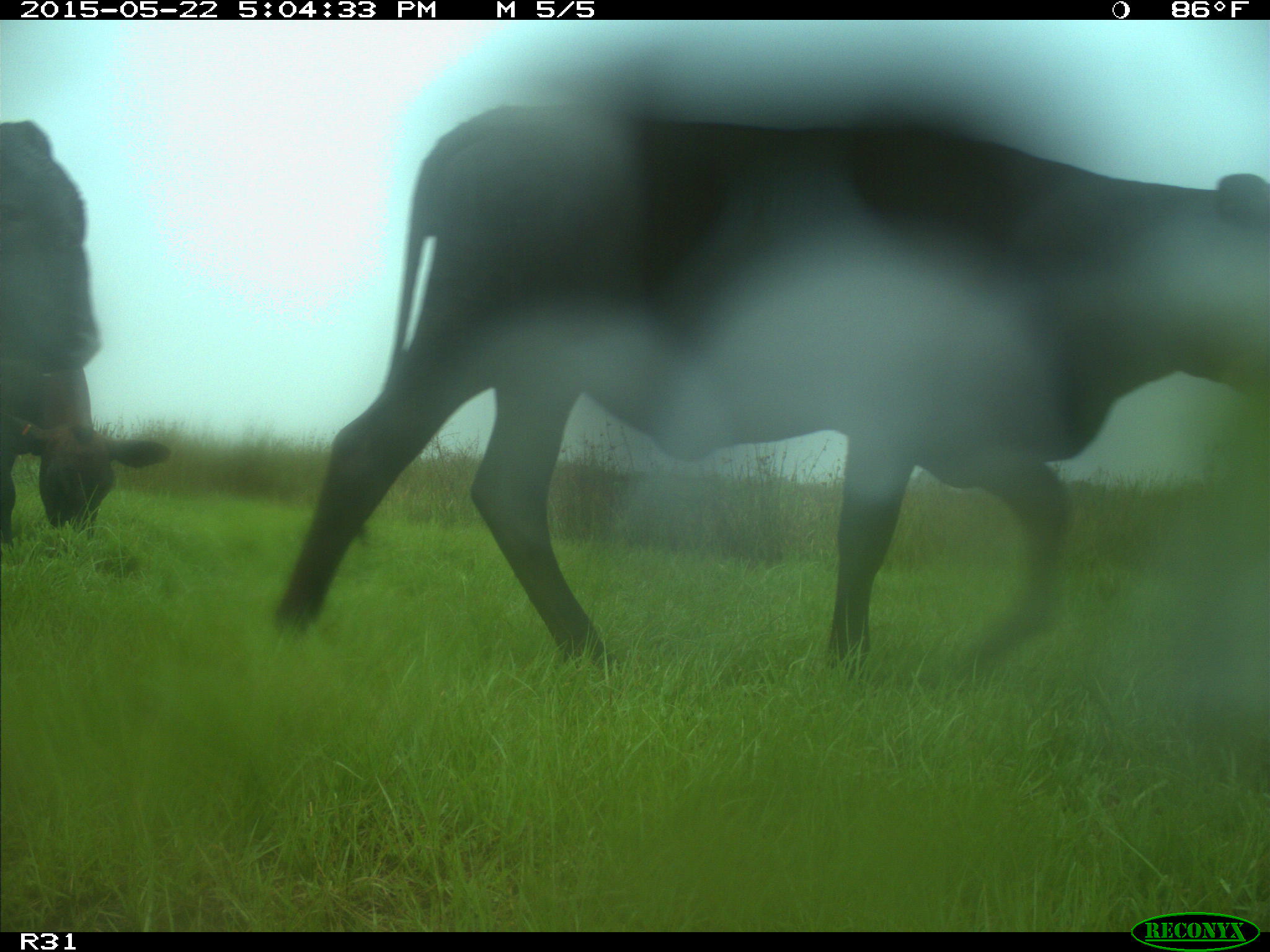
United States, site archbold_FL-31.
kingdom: Animalia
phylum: Chordata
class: Mammalia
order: Artiodactyla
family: Bovidae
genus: Bos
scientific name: Bos taurus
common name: domestic cow